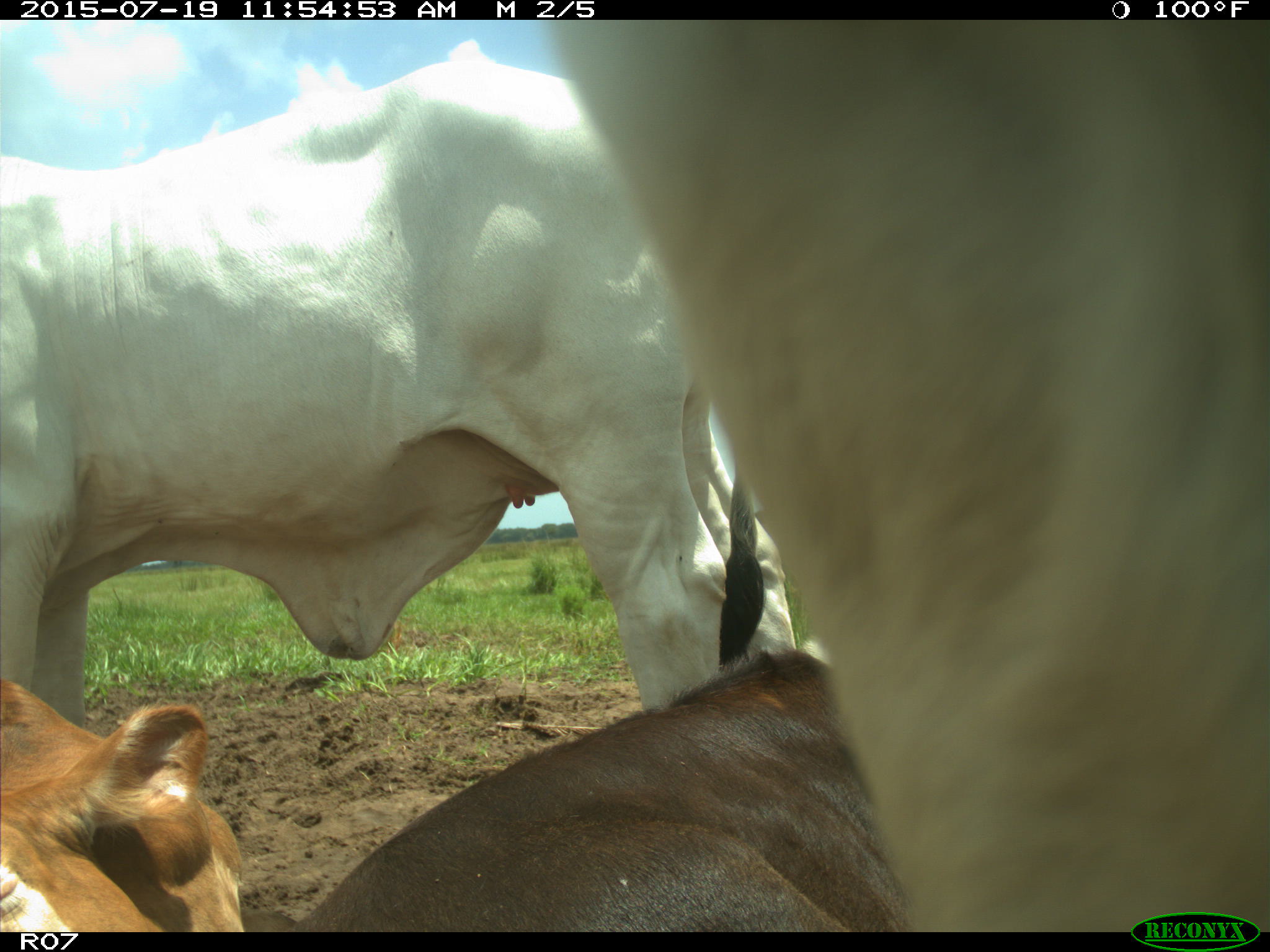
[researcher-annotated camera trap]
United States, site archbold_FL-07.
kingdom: Animalia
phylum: Chordata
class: Mammalia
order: Artiodactyla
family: Bovidae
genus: Bos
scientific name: Bos taurus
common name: domestic cow